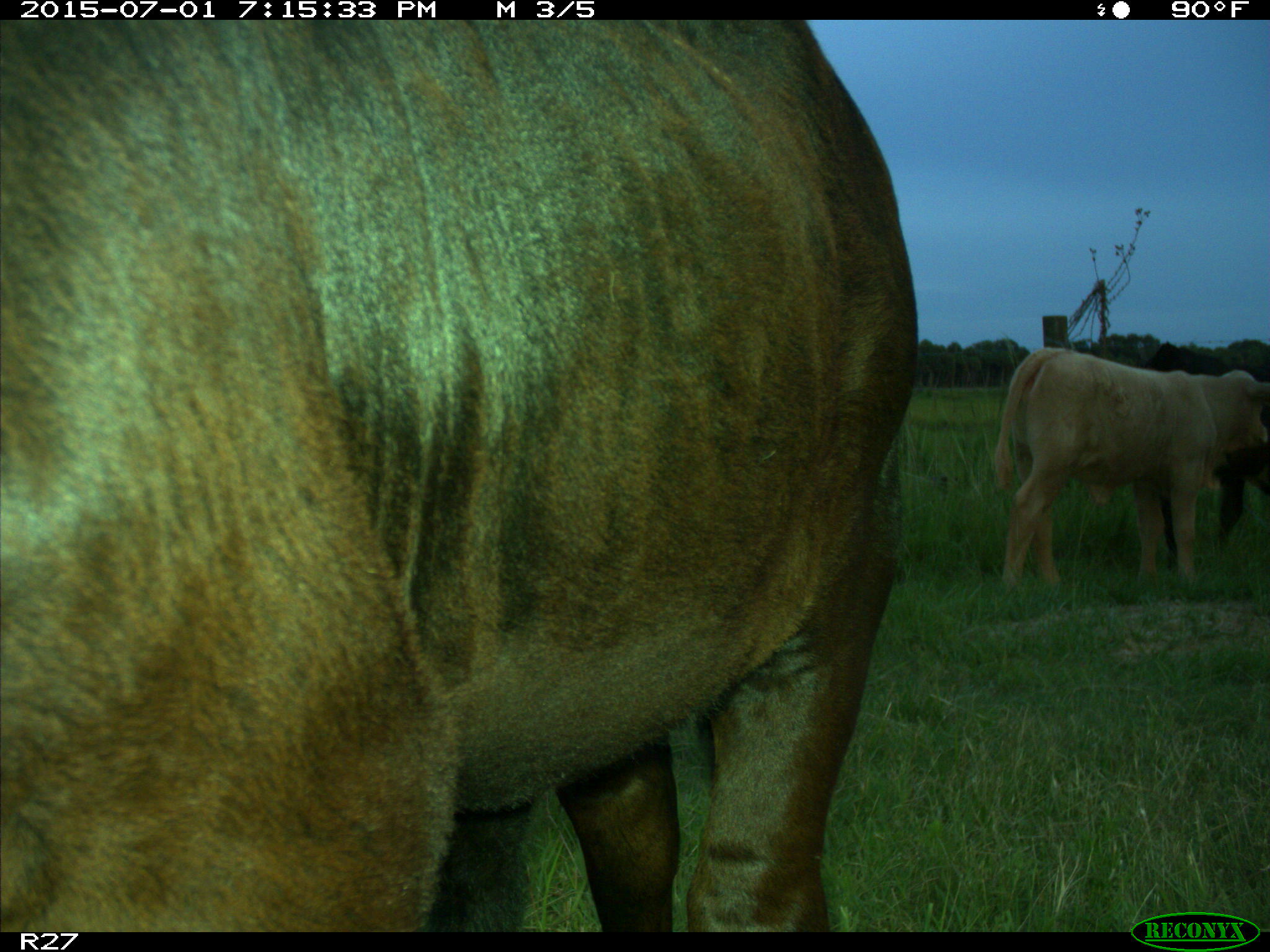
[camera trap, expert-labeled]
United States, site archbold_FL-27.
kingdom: Animalia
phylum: Chordata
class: Mammalia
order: Artiodactyla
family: Bovidae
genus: Bos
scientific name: Bos taurus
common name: domestic cow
Bos taurus (domestic cow).